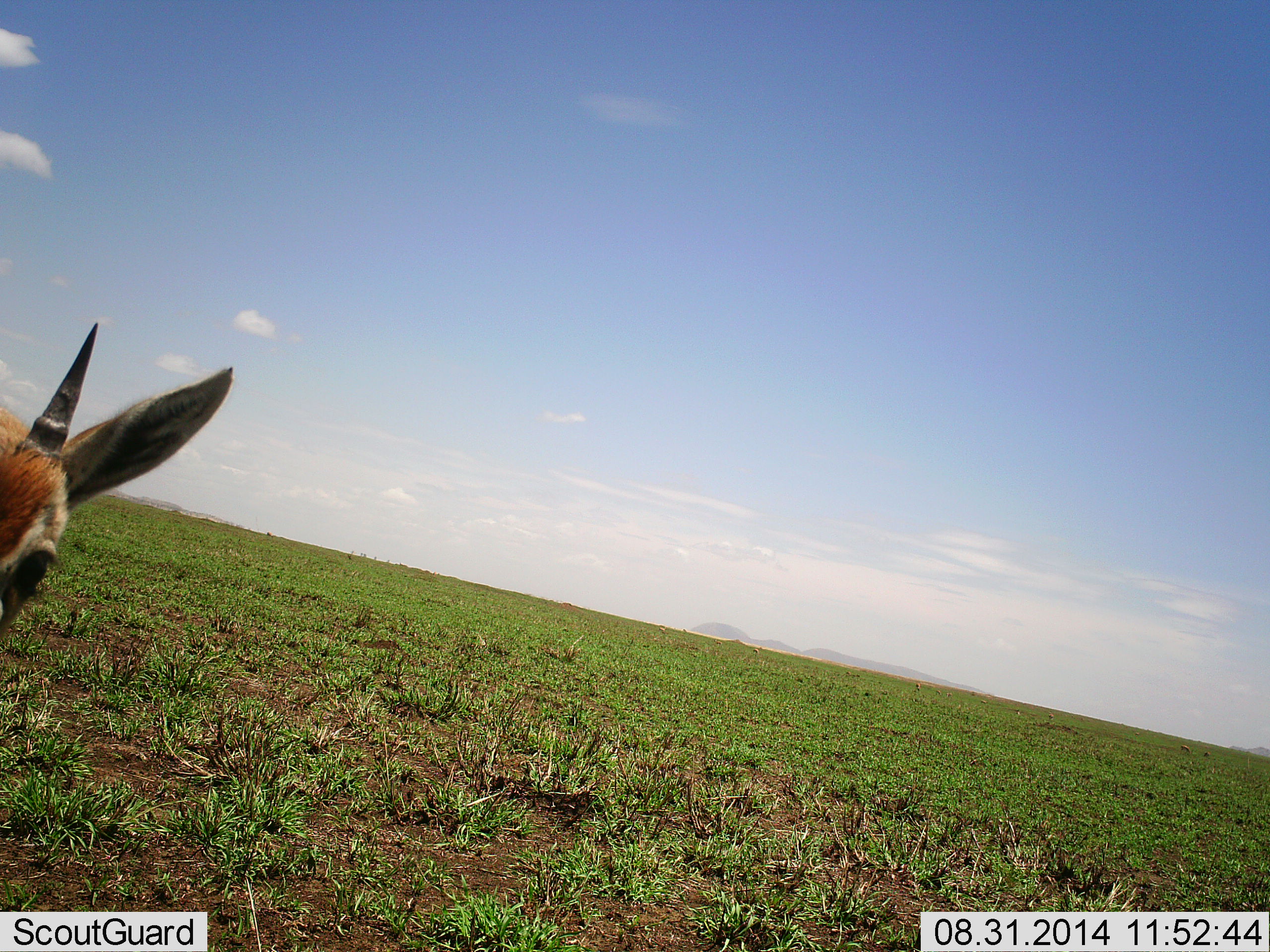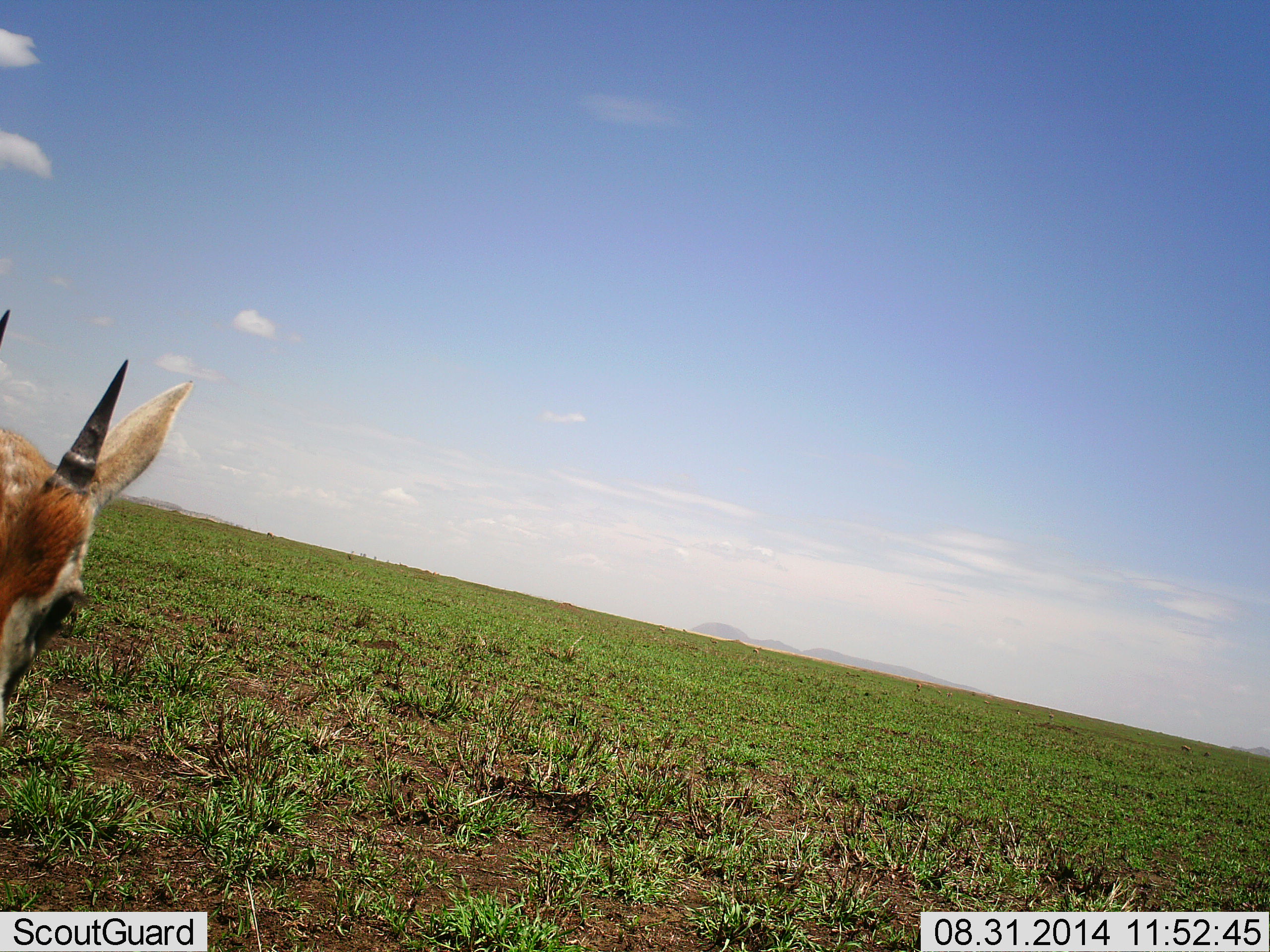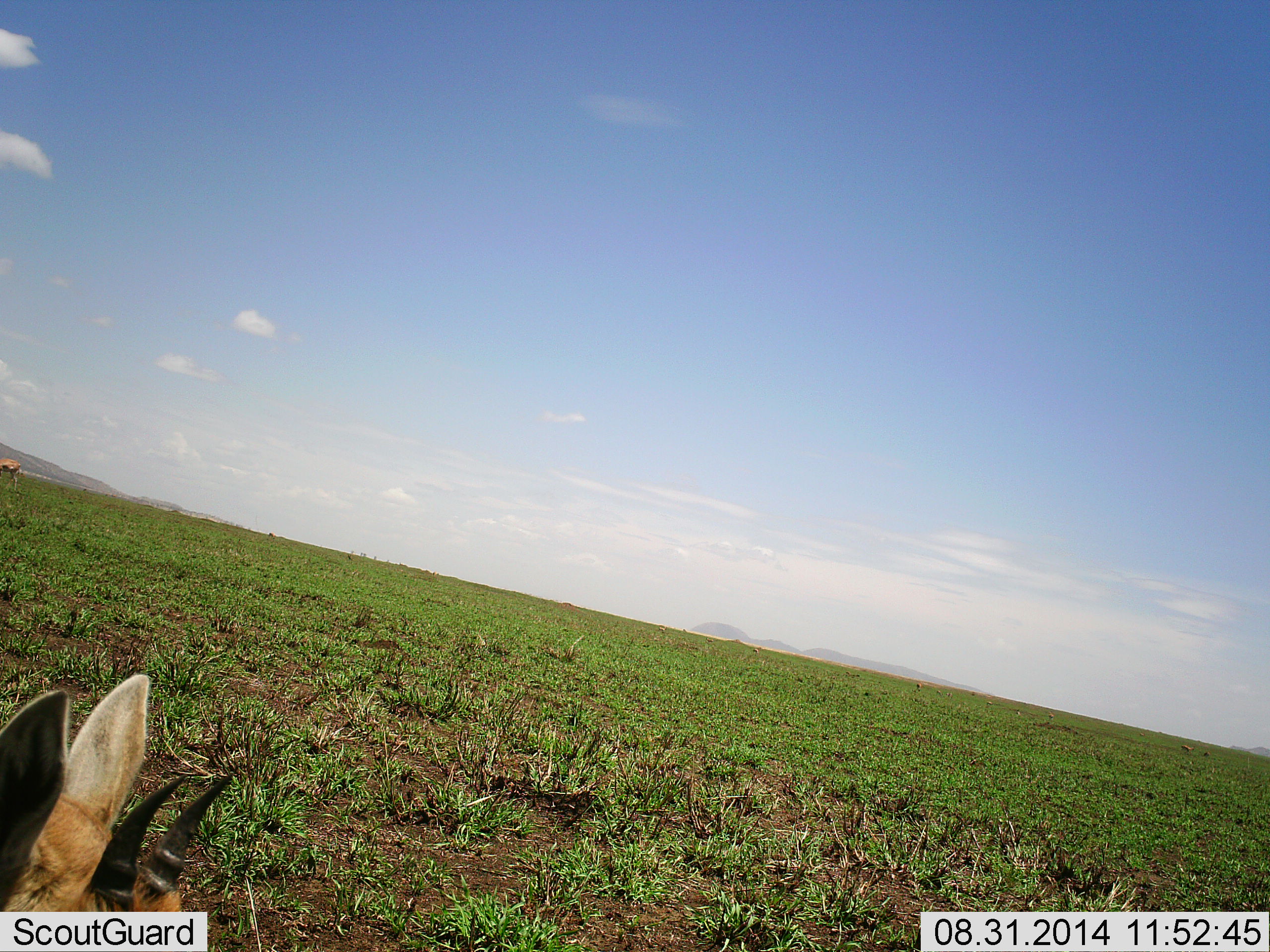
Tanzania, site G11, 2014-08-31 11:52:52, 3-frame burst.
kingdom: Animalia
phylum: Chordata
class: Mammalia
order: Artiodactyla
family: Bovidae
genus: Eudorcas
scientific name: Eudorcas thomsonii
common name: thomson's gazelle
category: gazellethomsons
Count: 1.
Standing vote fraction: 80%.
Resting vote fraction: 0%.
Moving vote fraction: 20%.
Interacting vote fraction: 0%.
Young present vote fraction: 10%.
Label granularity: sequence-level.